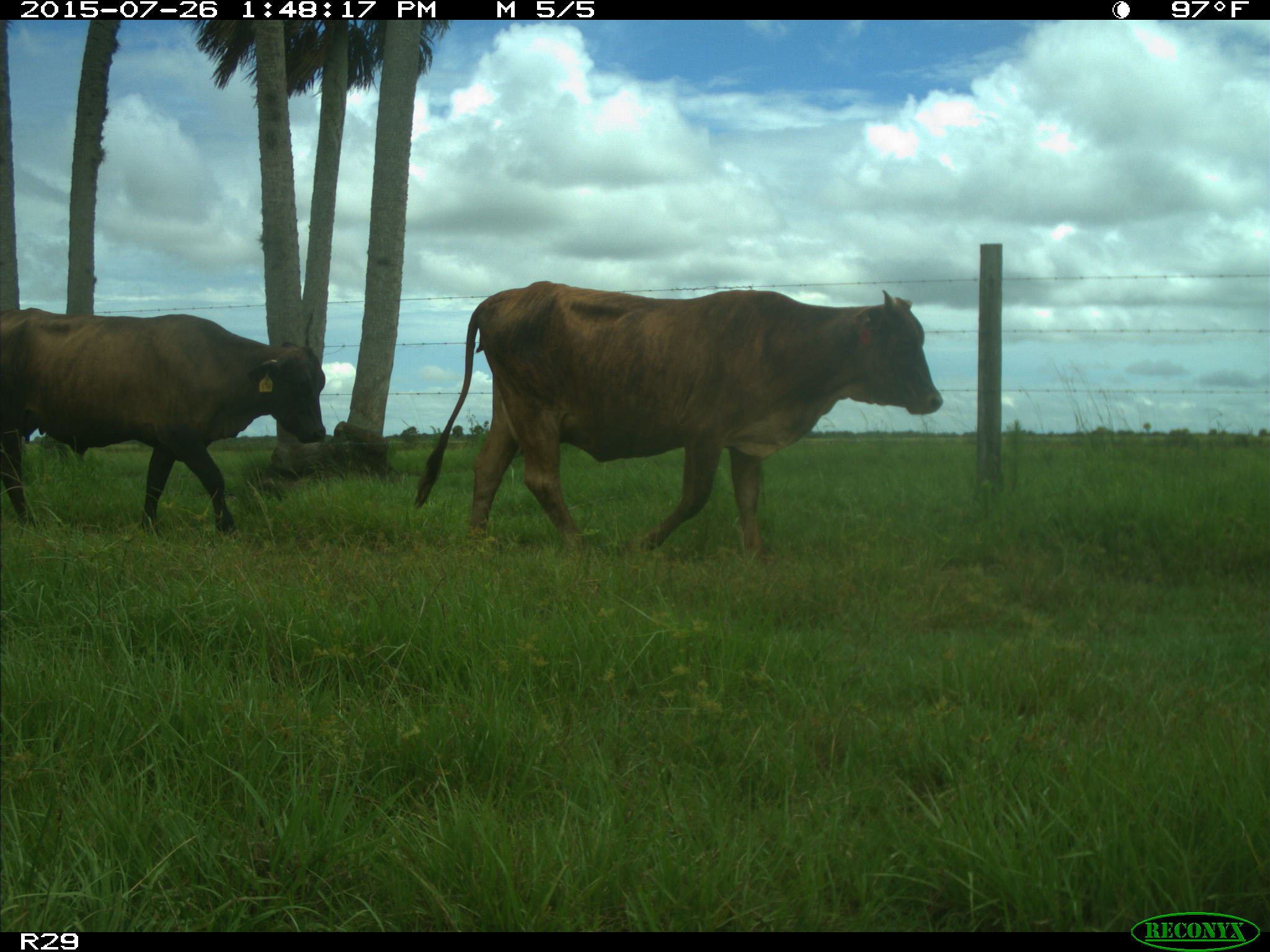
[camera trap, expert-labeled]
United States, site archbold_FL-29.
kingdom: Animalia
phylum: Chordata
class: Mammalia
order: Artiodactyla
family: Bovidae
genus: Bos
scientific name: Bos taurus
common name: domestic cow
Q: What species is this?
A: Bos taurus (domestic cow).